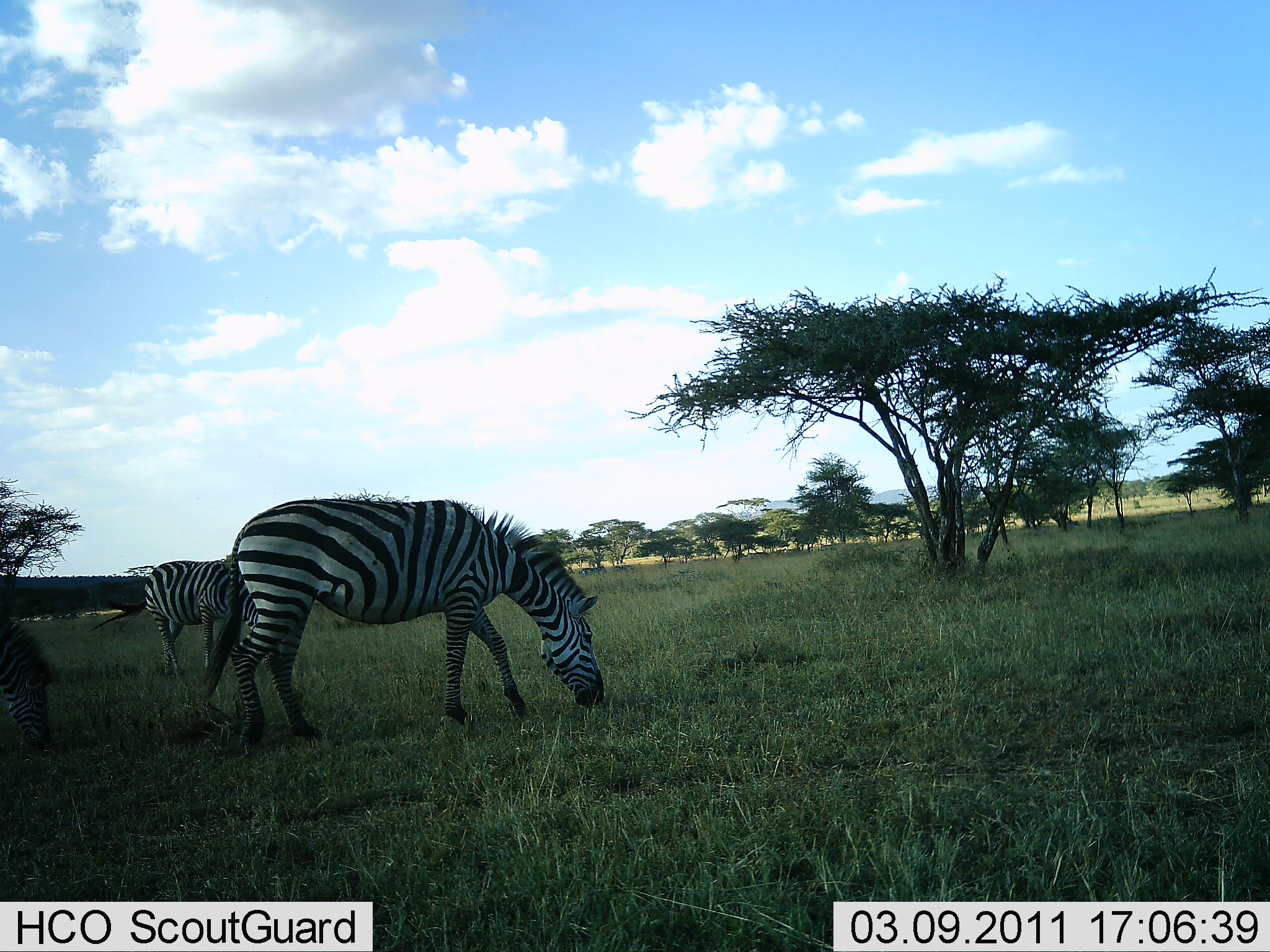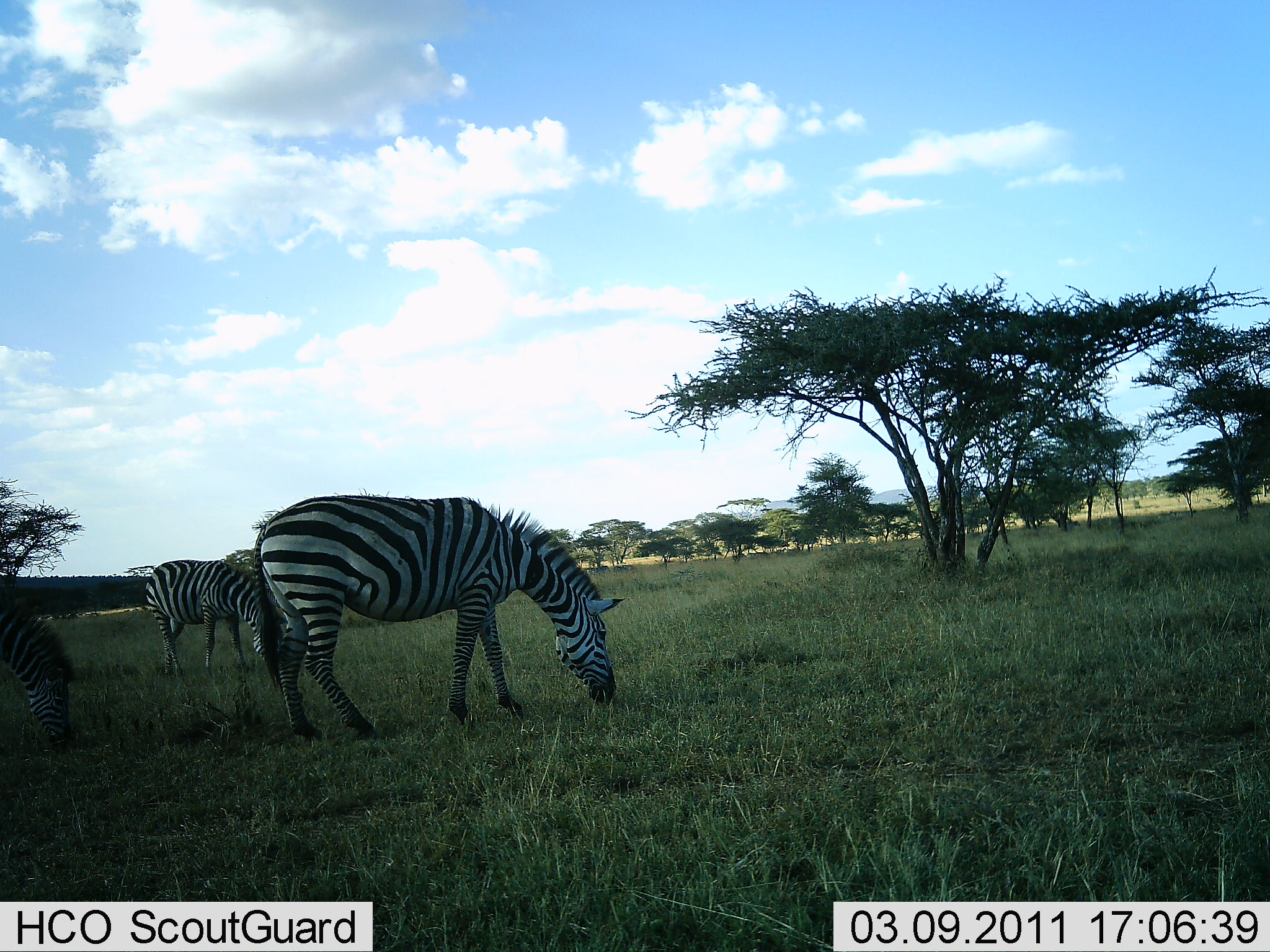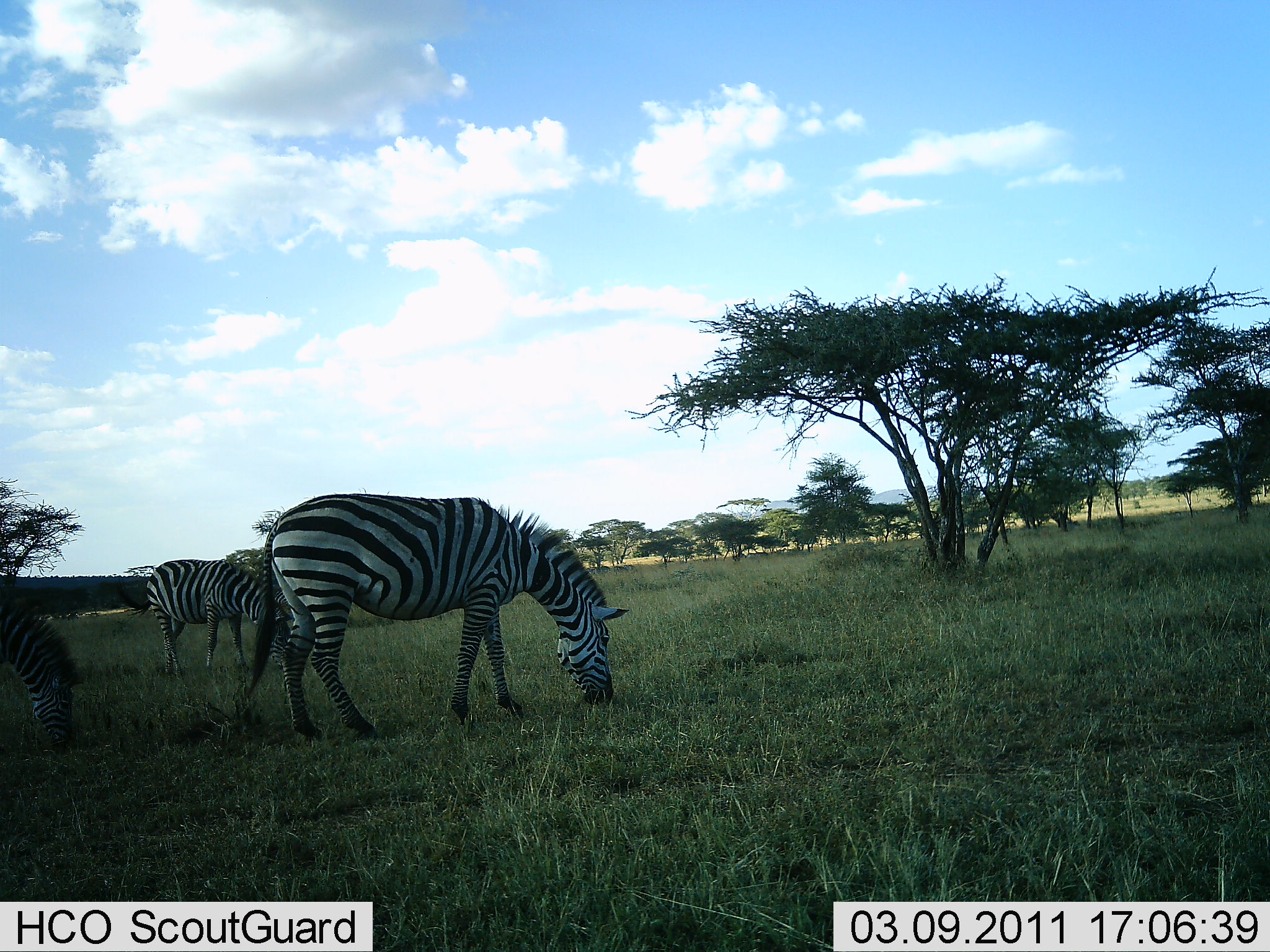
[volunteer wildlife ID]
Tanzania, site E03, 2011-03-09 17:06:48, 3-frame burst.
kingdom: Animalia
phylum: Chordata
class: Mammalia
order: Perissodactyla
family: Equidae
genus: Equus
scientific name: Equus quagga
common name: plains zebra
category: zebra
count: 3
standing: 0%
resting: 0%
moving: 0%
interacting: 0%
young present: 0%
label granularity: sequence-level